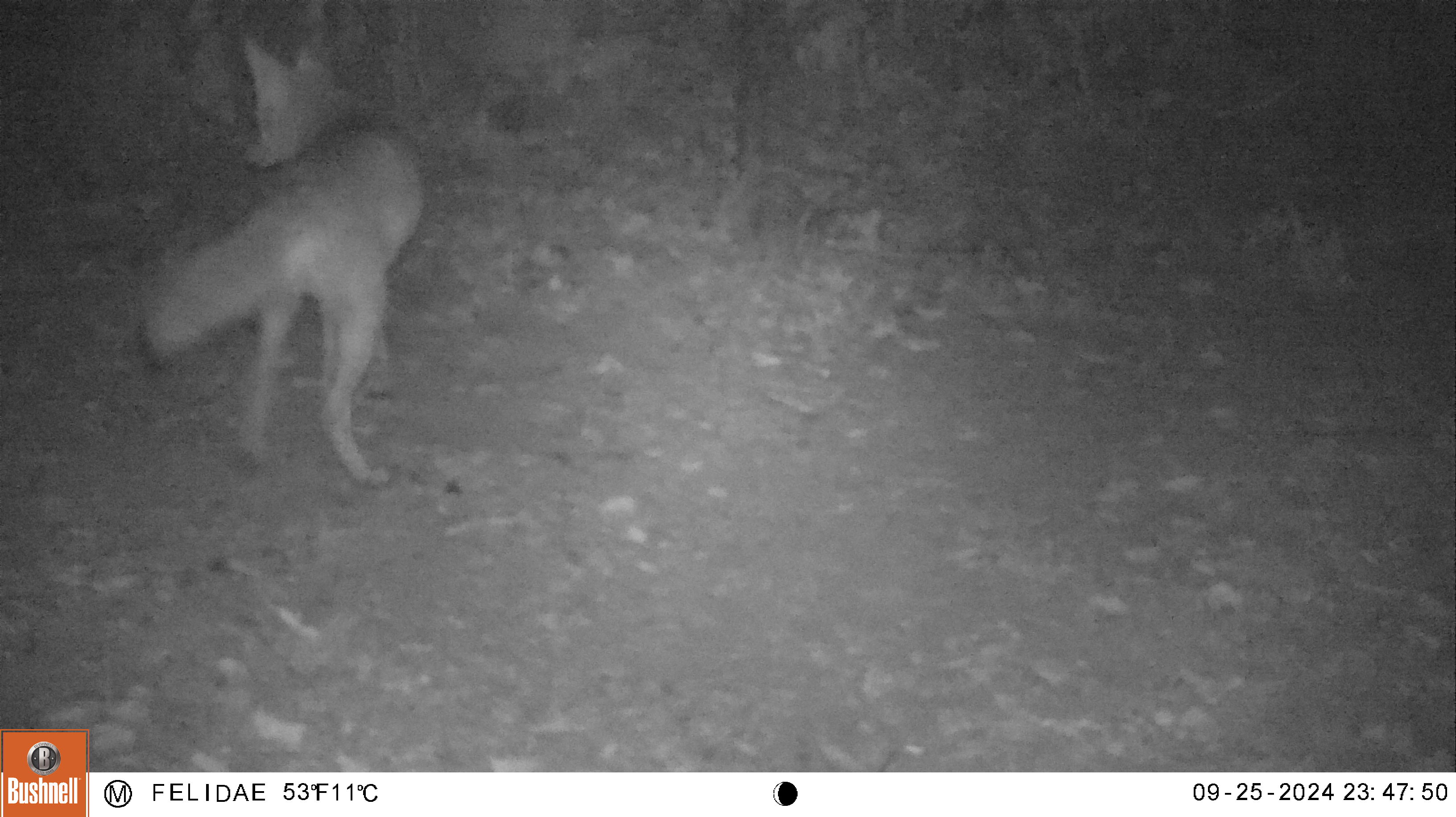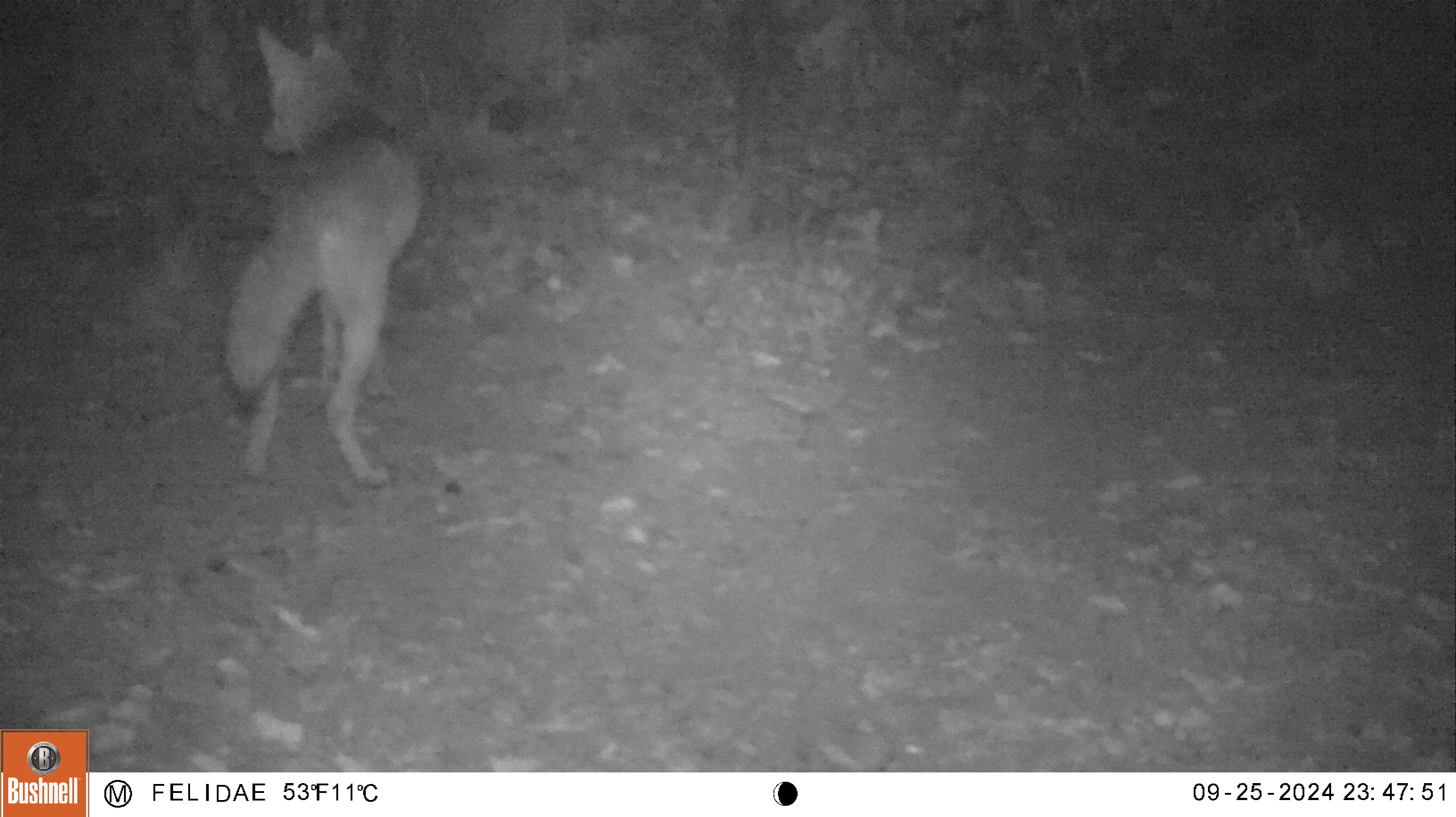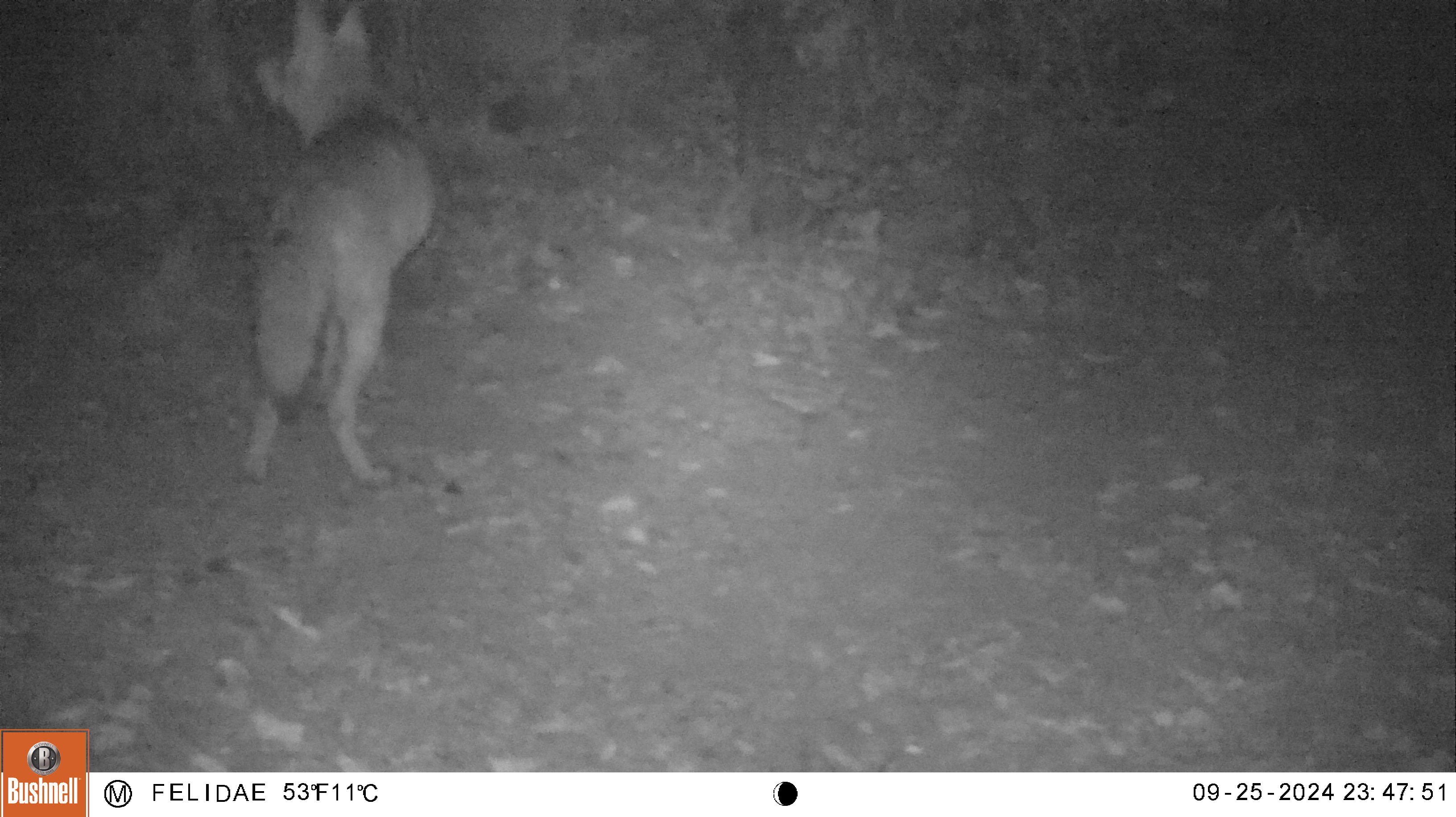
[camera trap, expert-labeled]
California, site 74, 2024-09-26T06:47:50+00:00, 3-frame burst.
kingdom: Animalia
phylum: Chordata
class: Mammalia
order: Carnivora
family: Canidae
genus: Canis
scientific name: Canis latrans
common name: coyote